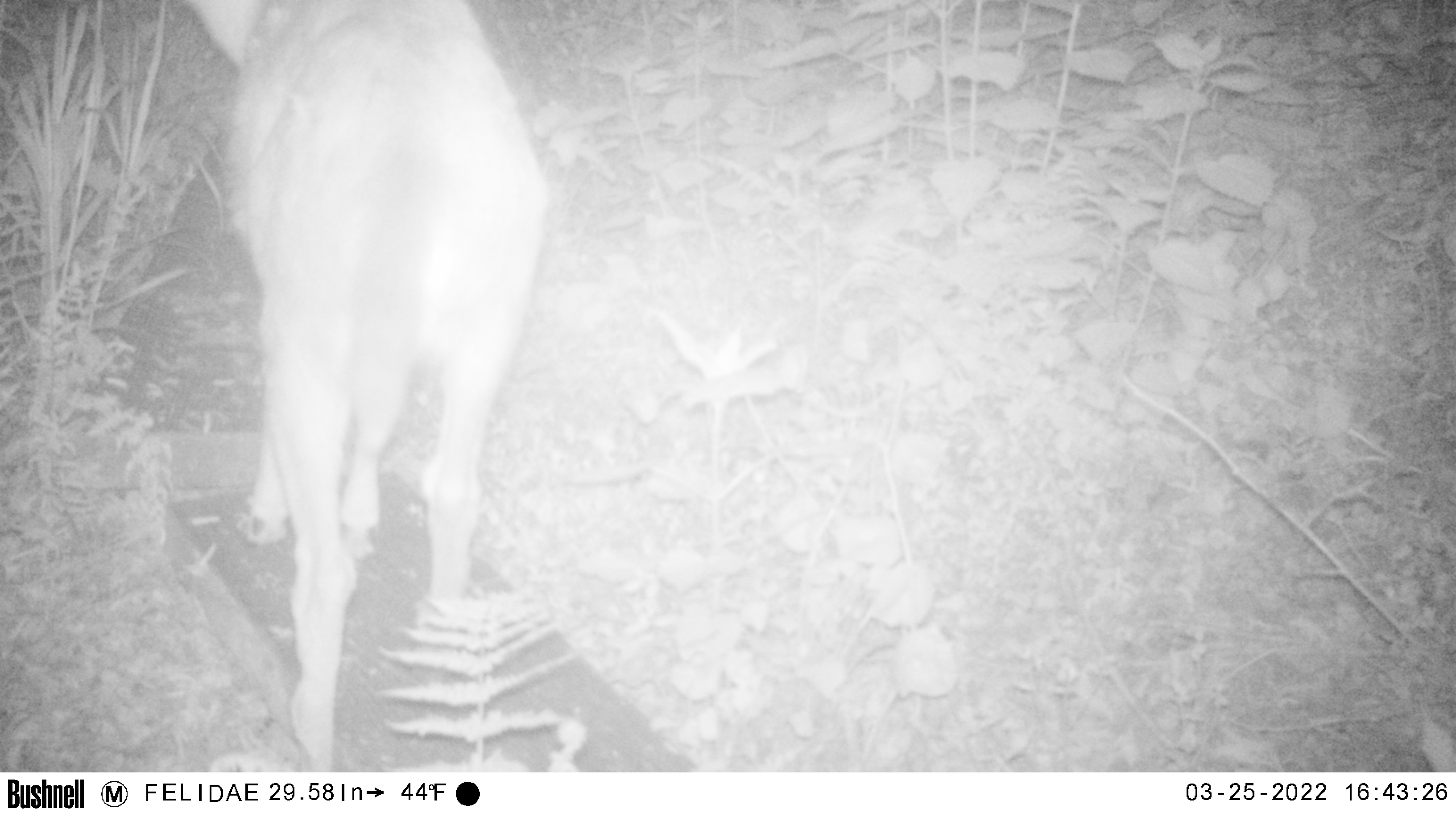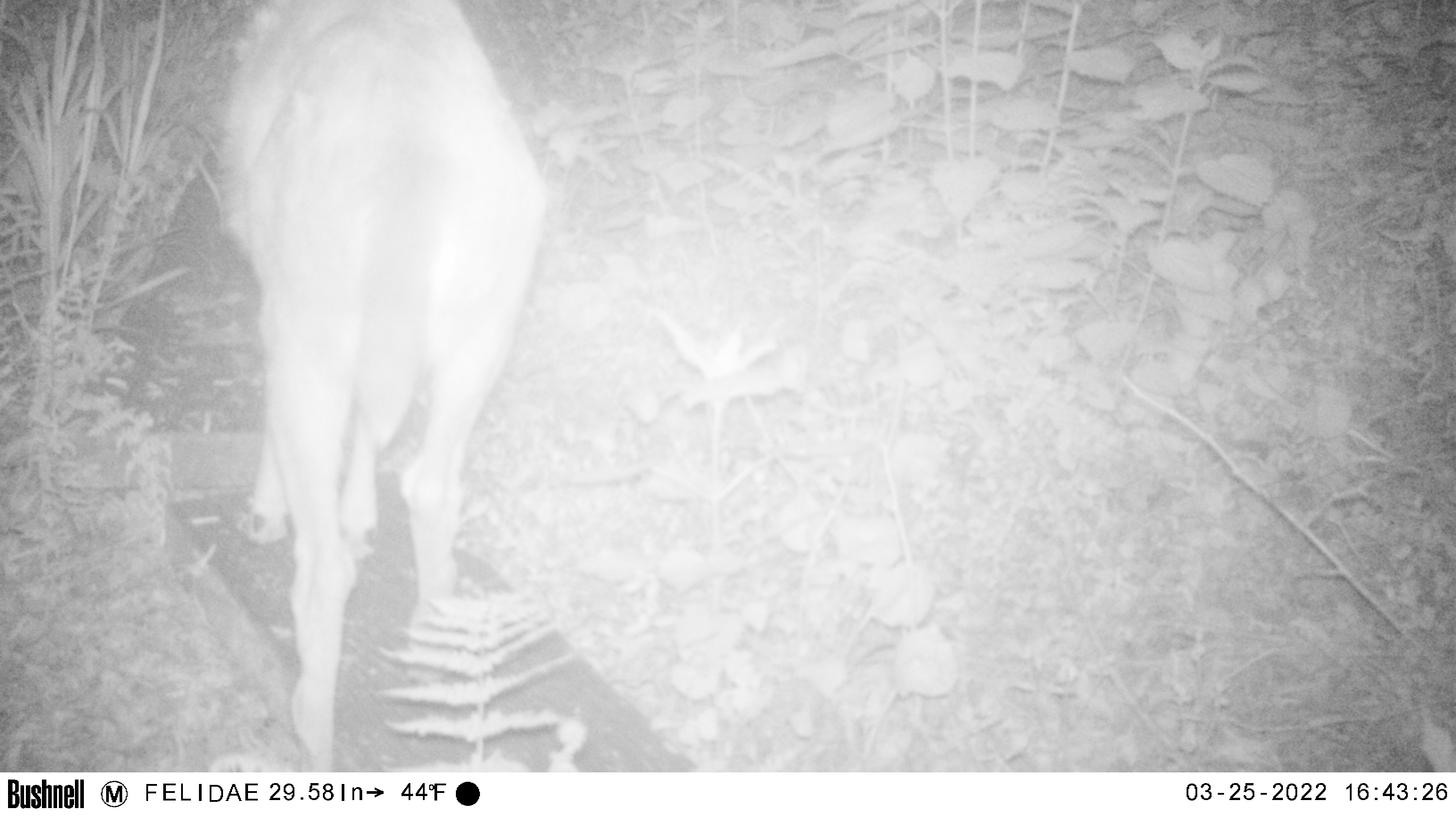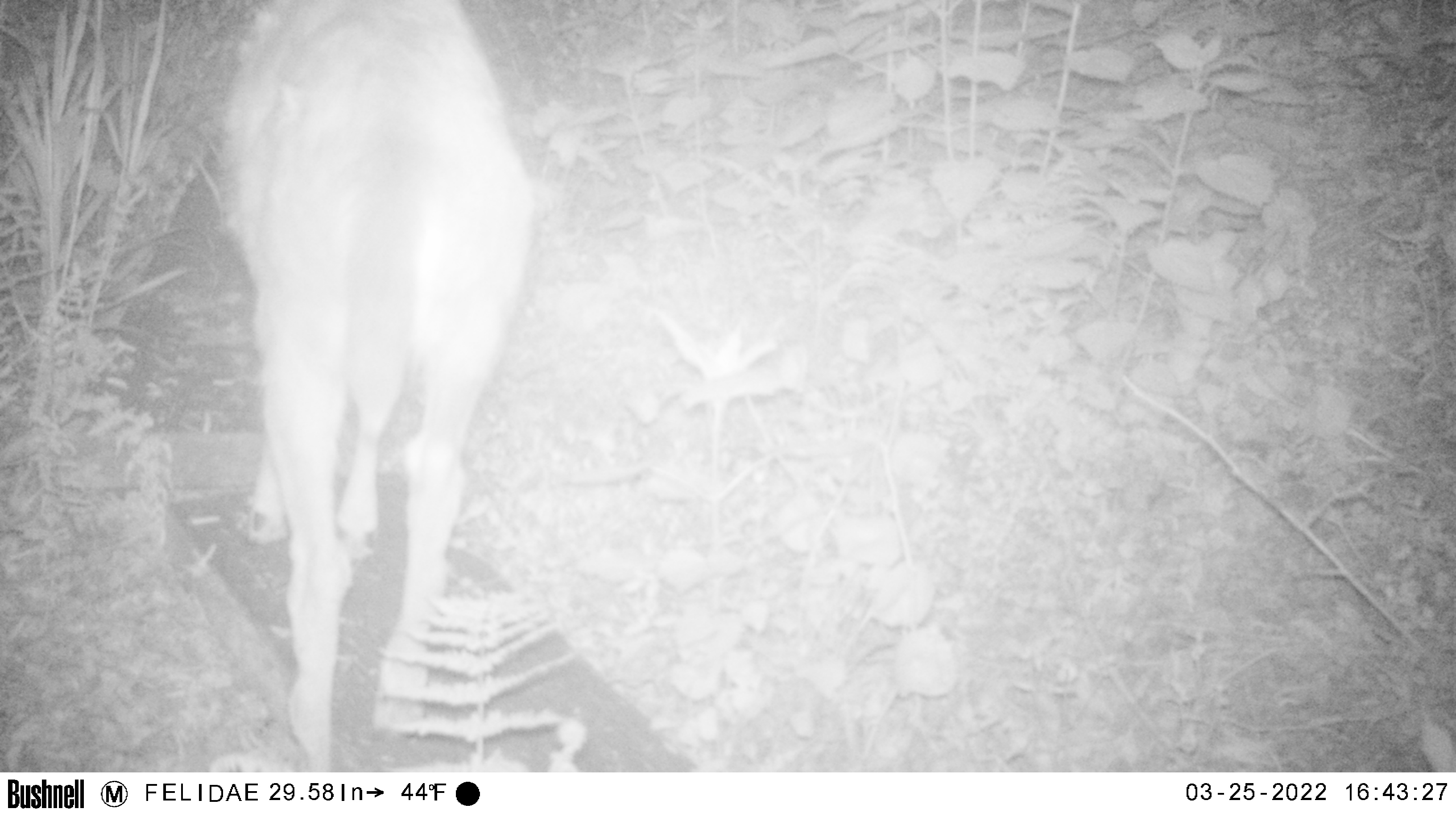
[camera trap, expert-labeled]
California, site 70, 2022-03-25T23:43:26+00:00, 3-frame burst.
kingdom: Animalia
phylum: Chordata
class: Mammalia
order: Artiodactyla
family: Cervidae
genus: Odocoileus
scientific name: Odocoileus hemionus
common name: mule deer